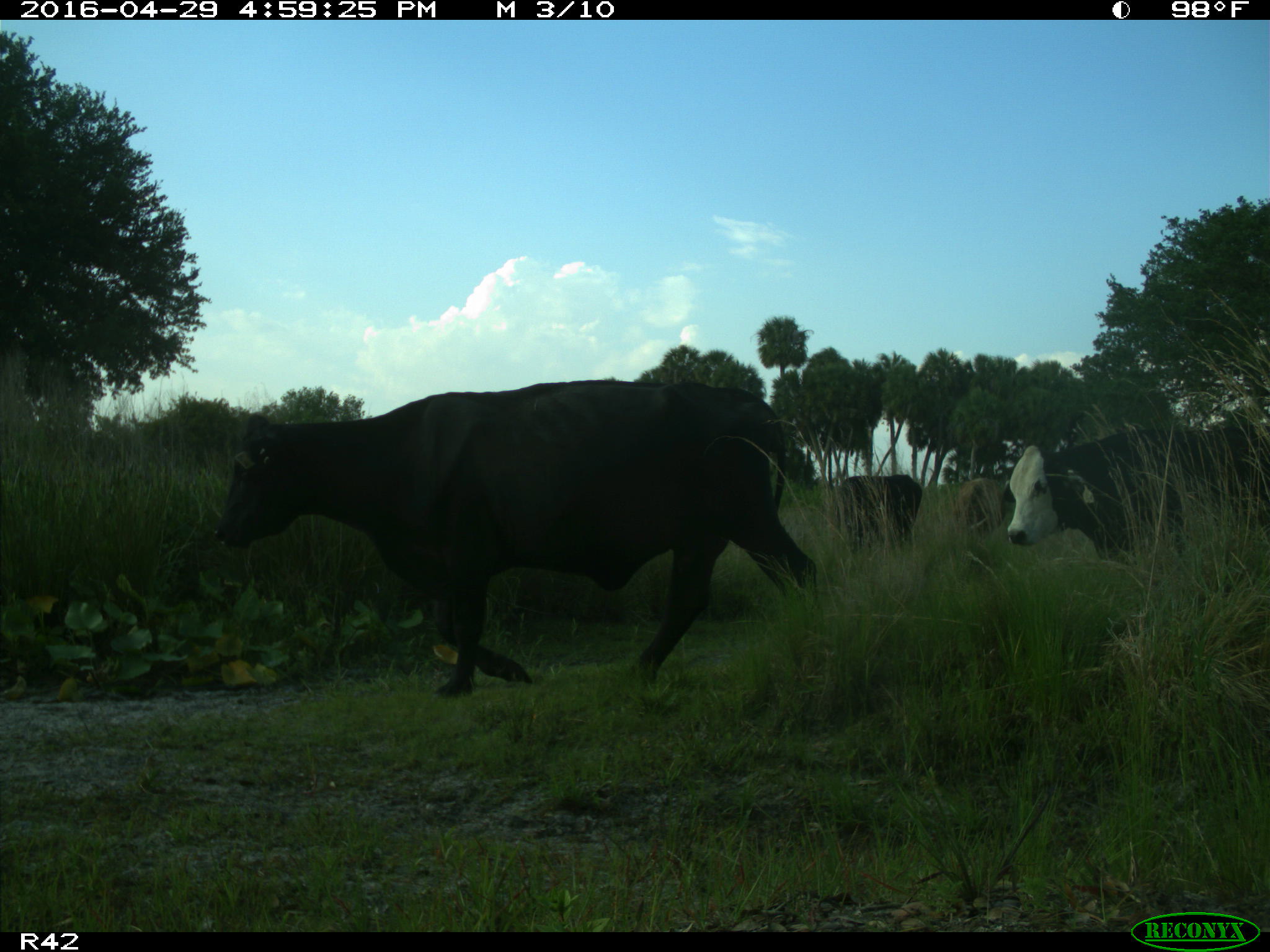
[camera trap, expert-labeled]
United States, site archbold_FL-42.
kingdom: Animalia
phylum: Chordata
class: Mammalia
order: Artiodactyla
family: Bovidae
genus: Bos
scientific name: Bos taurus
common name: domestic cow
Bos taurus (domestic cow).